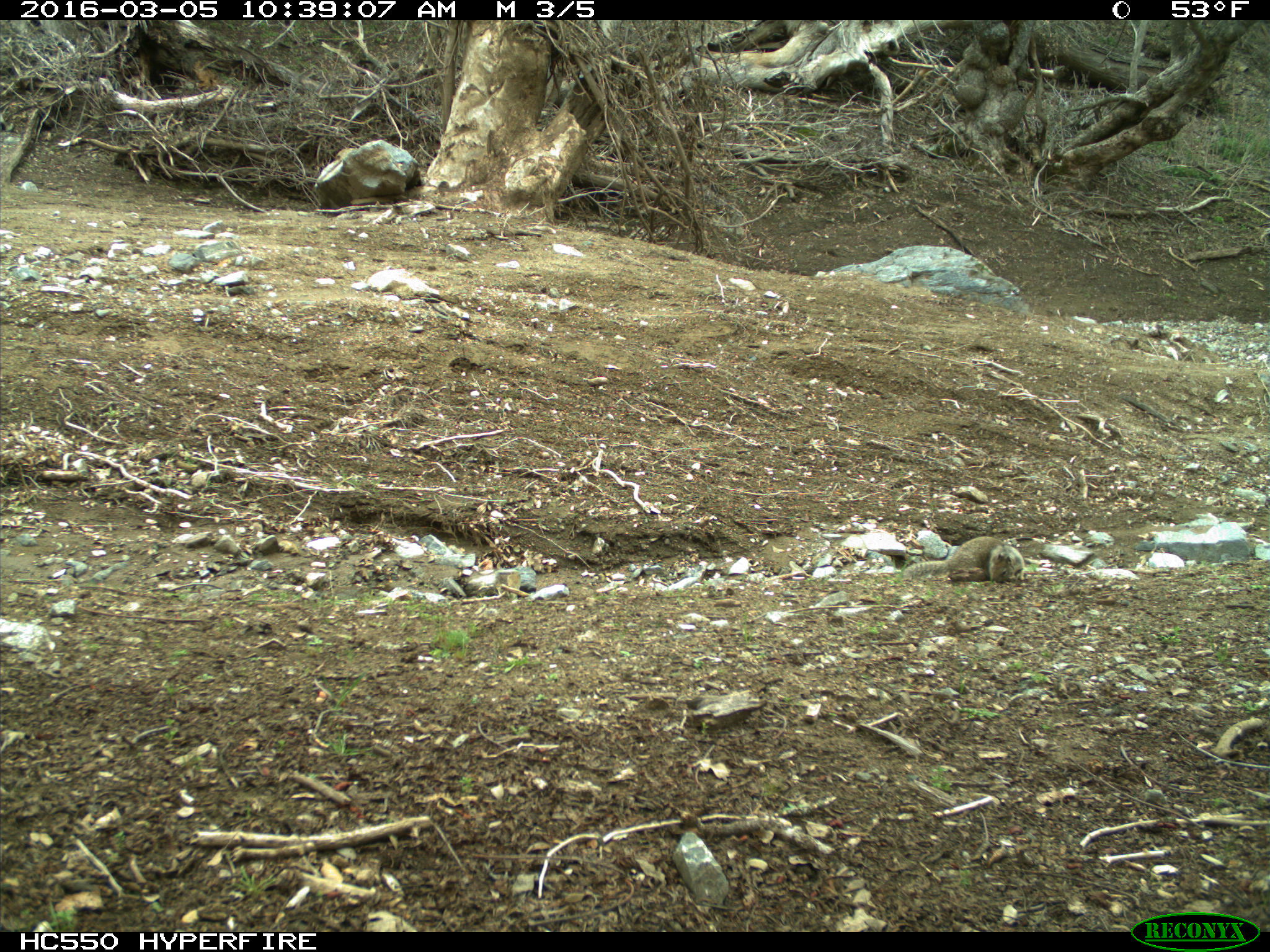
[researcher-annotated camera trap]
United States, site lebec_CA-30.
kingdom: Animalia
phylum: Chordata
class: Mammalia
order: Rodentia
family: Sciuridae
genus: Otospermophilus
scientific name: Otospermophilus beecheyi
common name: california ground squirrel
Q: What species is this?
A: Otospermophilus beecheyi (california ground squirrel).